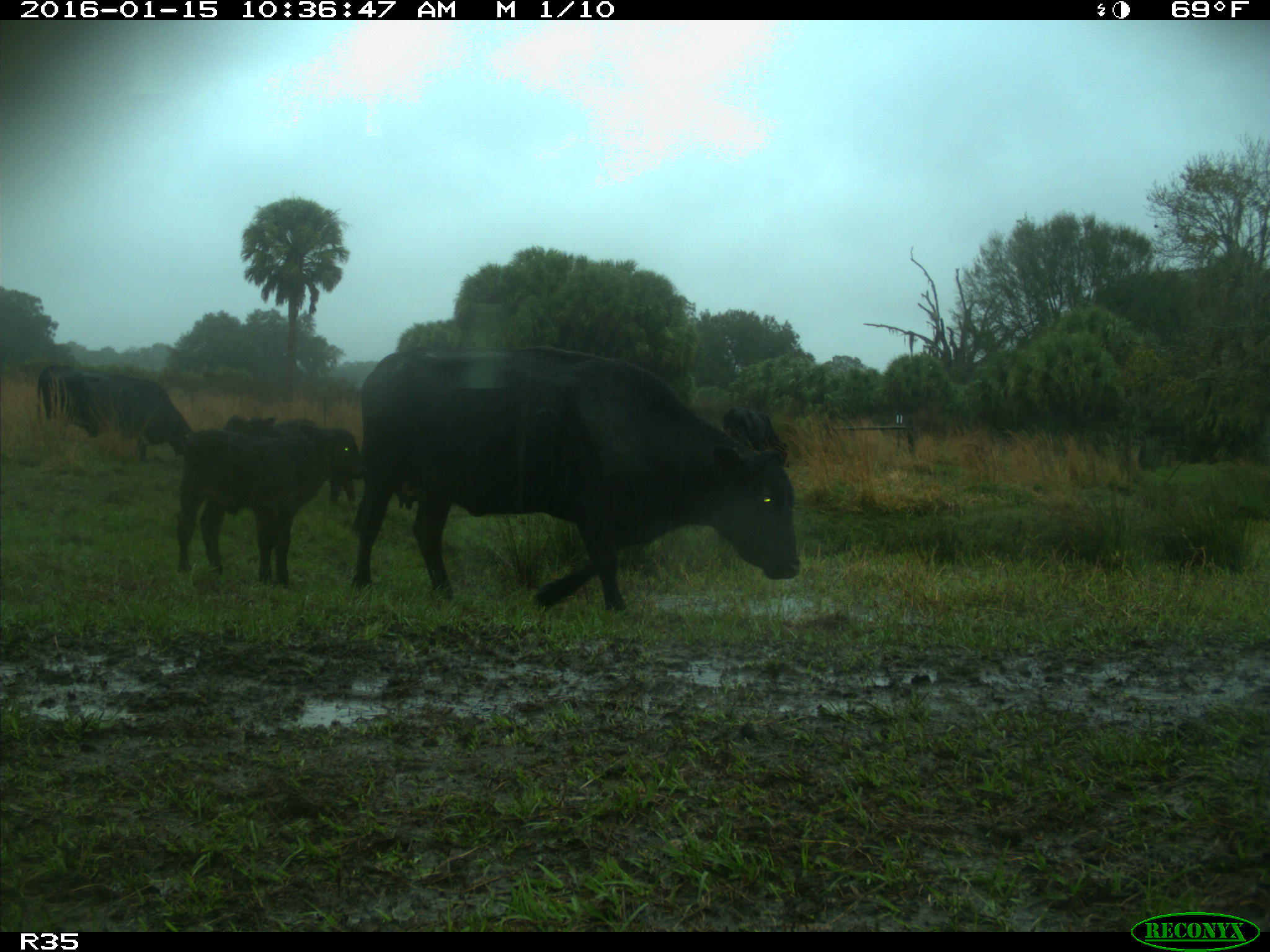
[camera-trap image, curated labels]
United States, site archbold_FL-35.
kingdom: Animalia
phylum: Chordata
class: Mammalia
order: Artiodactyla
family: Bovidae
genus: Bos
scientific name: Bos taurus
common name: domestic cow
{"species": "Bos taurus (domestic cow)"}